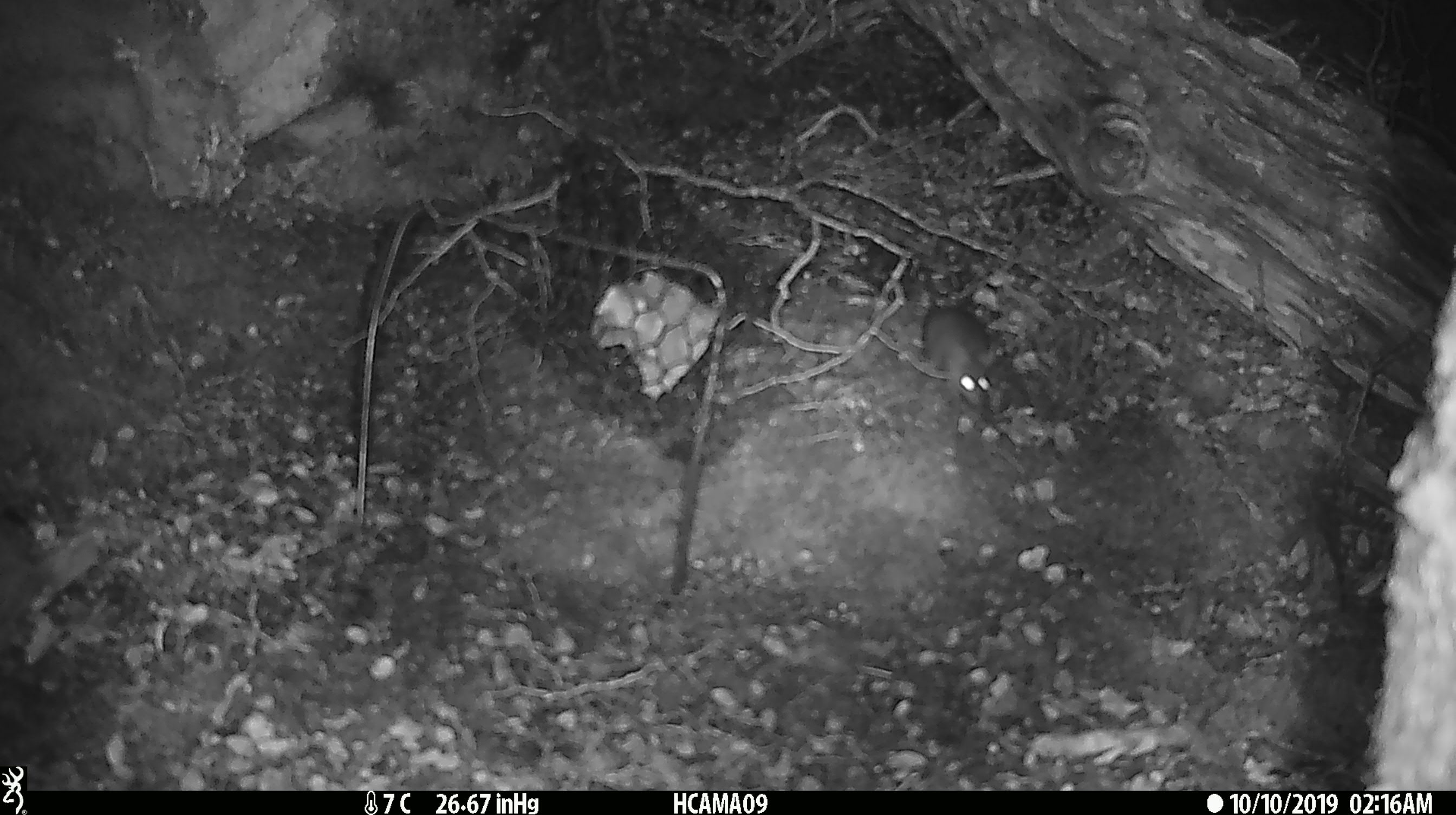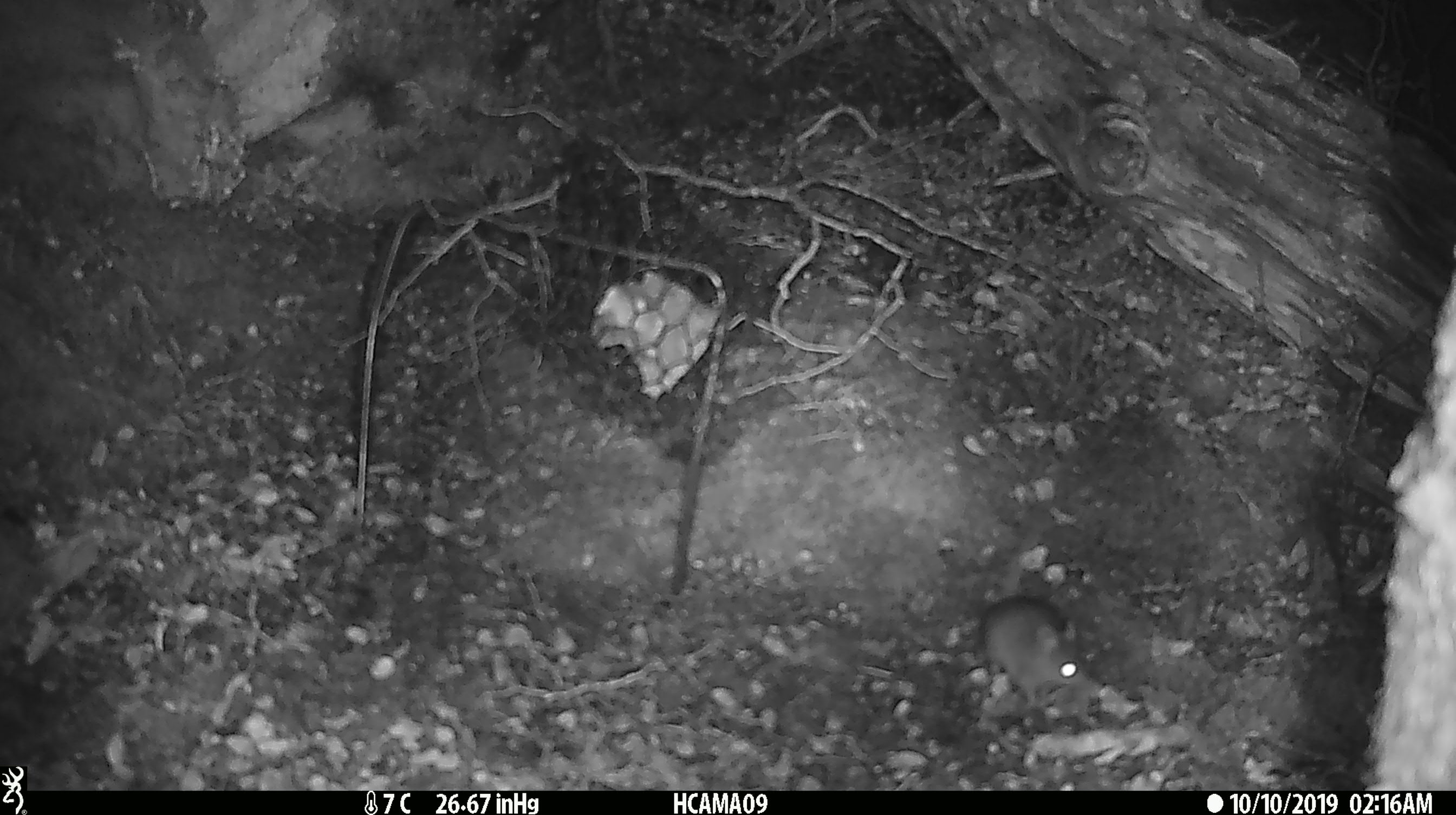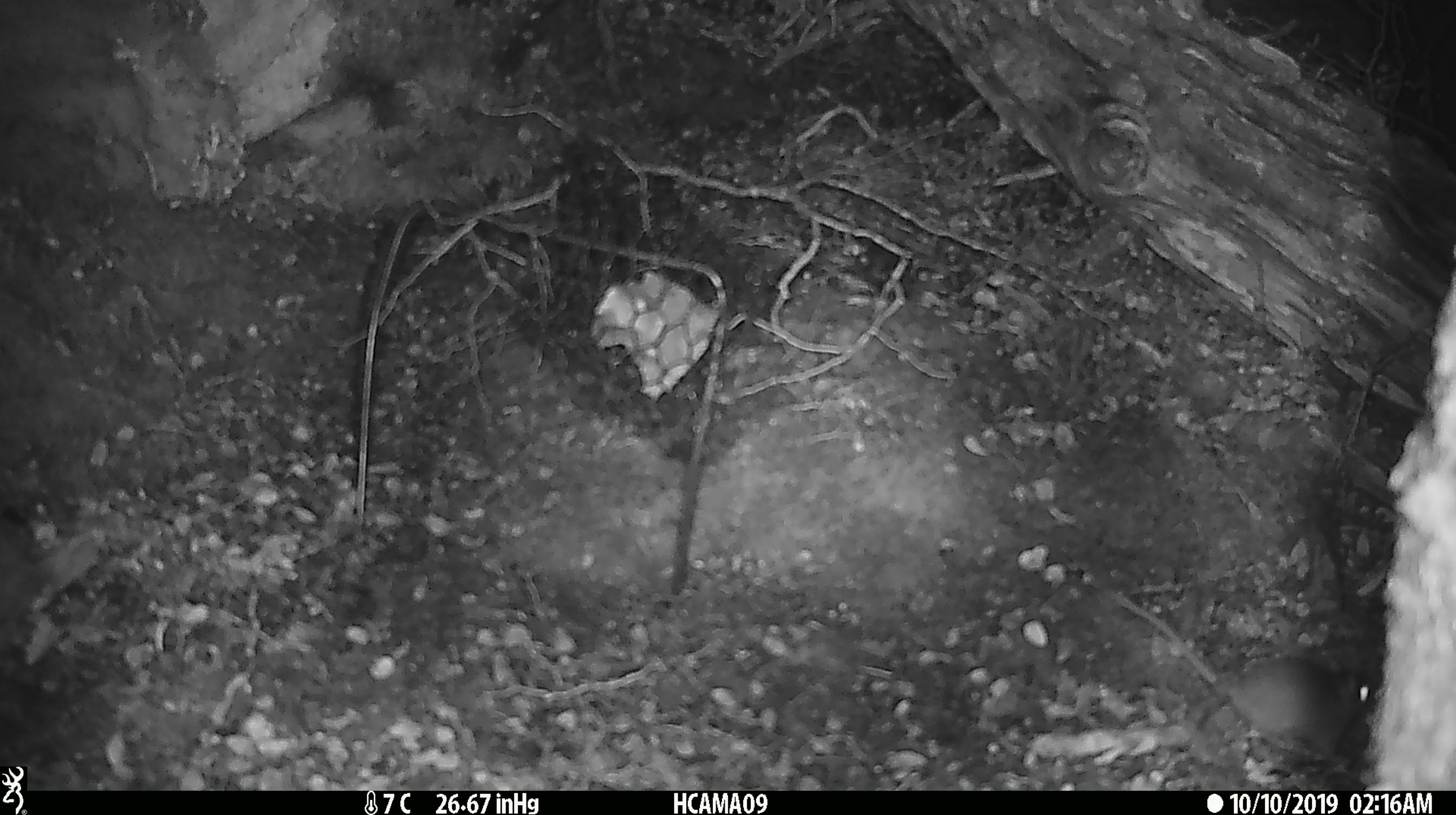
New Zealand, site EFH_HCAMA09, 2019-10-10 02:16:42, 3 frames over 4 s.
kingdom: Animalia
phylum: Chordata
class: Mammalia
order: Rodentia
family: Muridae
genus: Mus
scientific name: Mus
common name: mouse